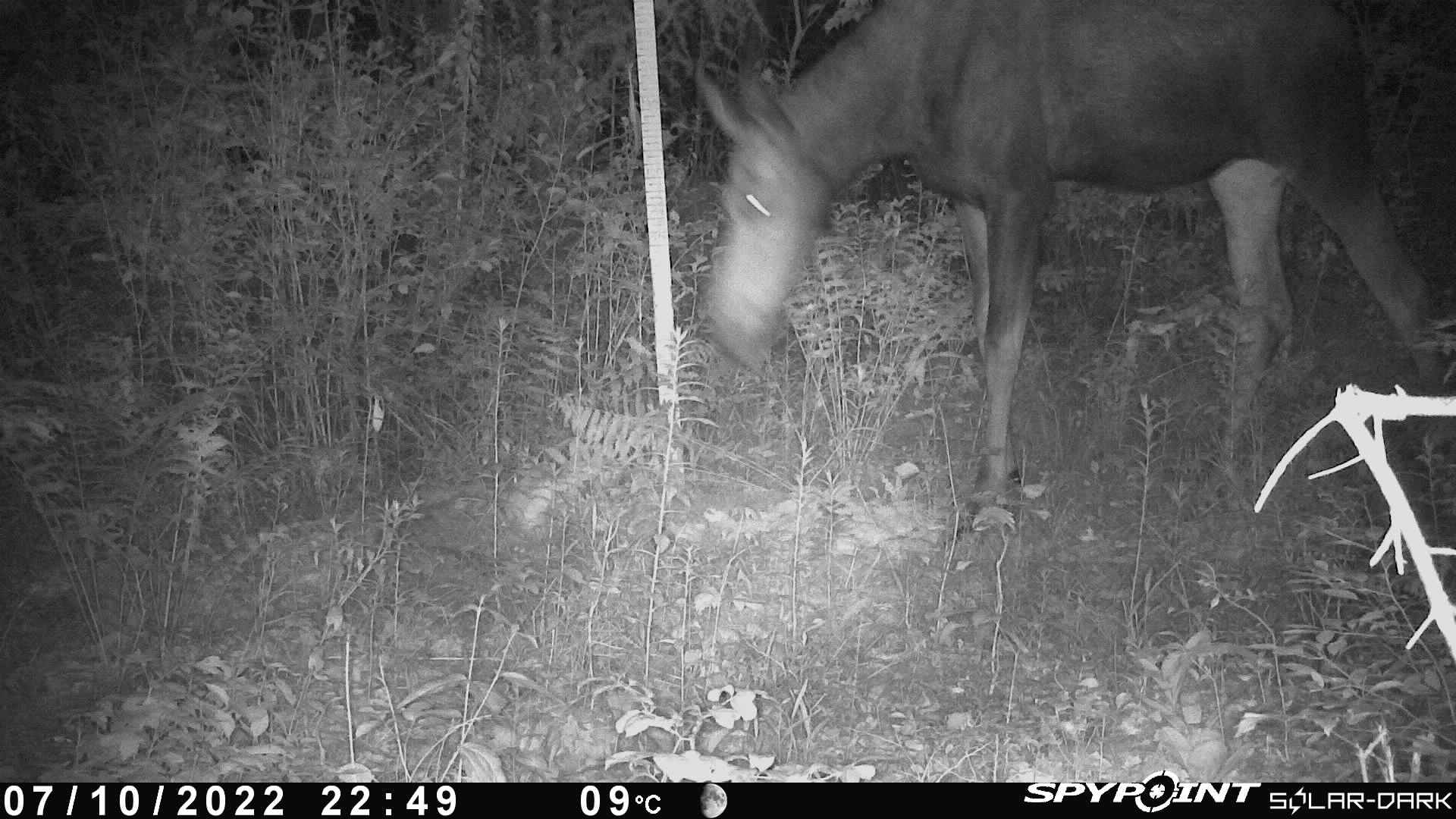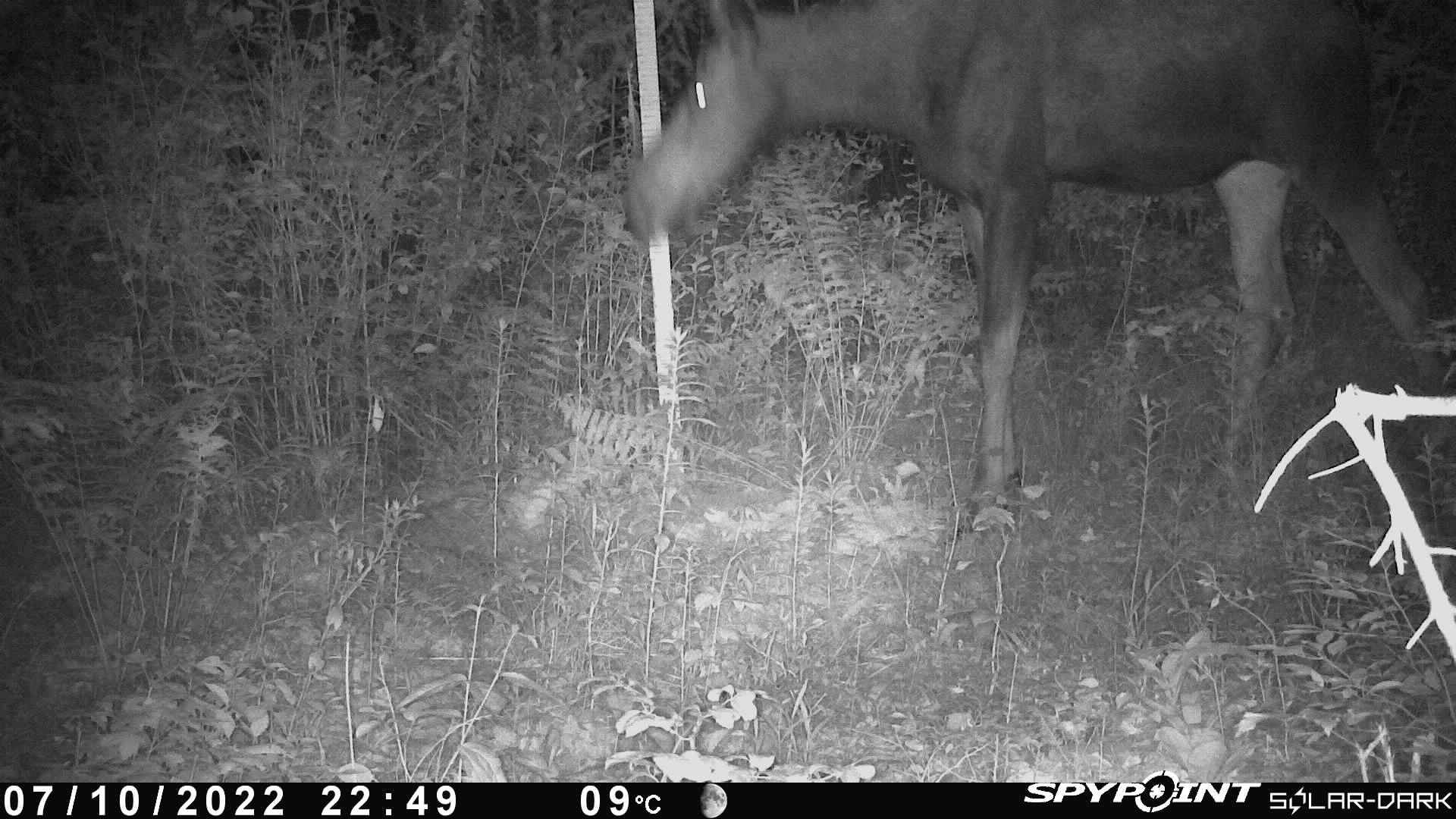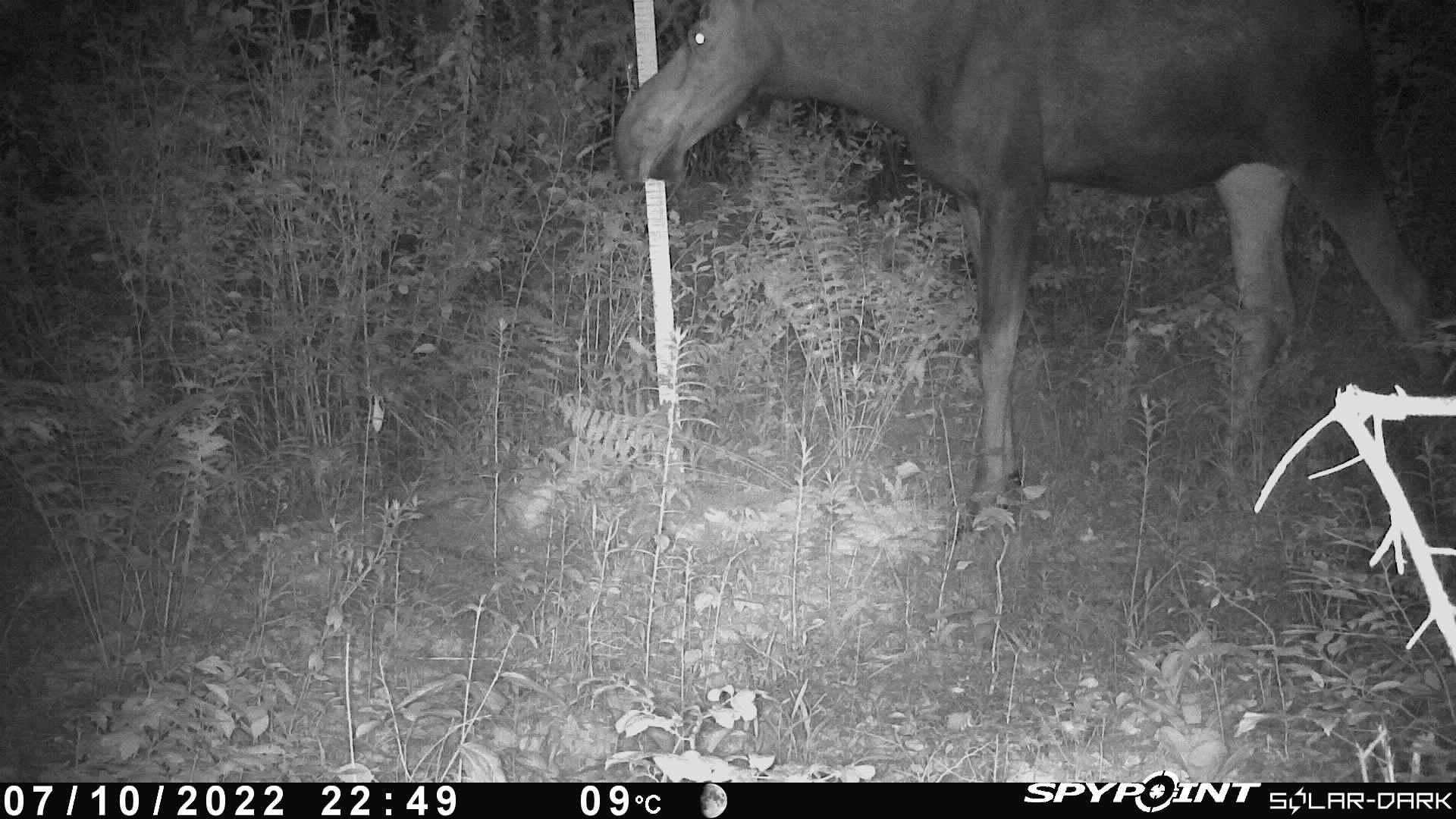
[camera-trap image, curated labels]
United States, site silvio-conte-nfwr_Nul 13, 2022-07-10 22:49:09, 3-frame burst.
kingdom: Animalia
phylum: Chordata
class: Mammalia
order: Artiodactyla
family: Cervidae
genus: Alces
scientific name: Alces alces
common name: moose